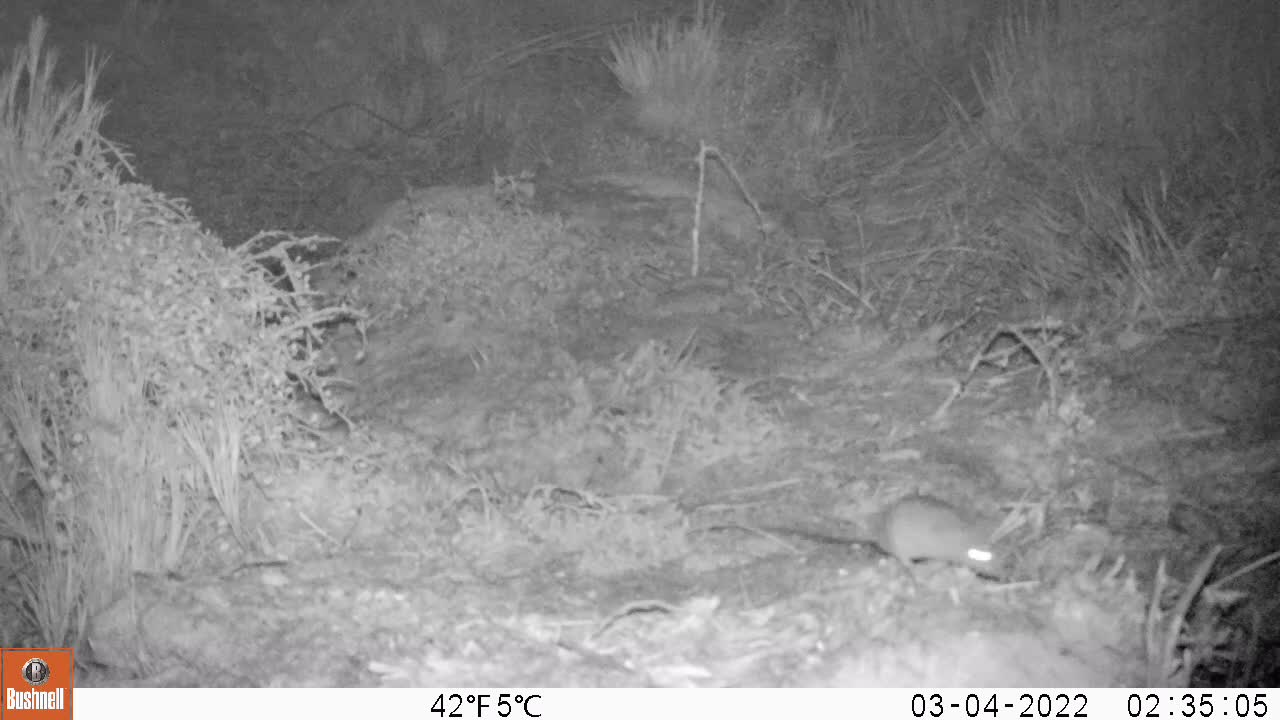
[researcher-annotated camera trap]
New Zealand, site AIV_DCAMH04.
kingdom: Animalia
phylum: Chordata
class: Mammalia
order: Rodentia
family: Muridae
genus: Mus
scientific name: Mus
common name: mouse